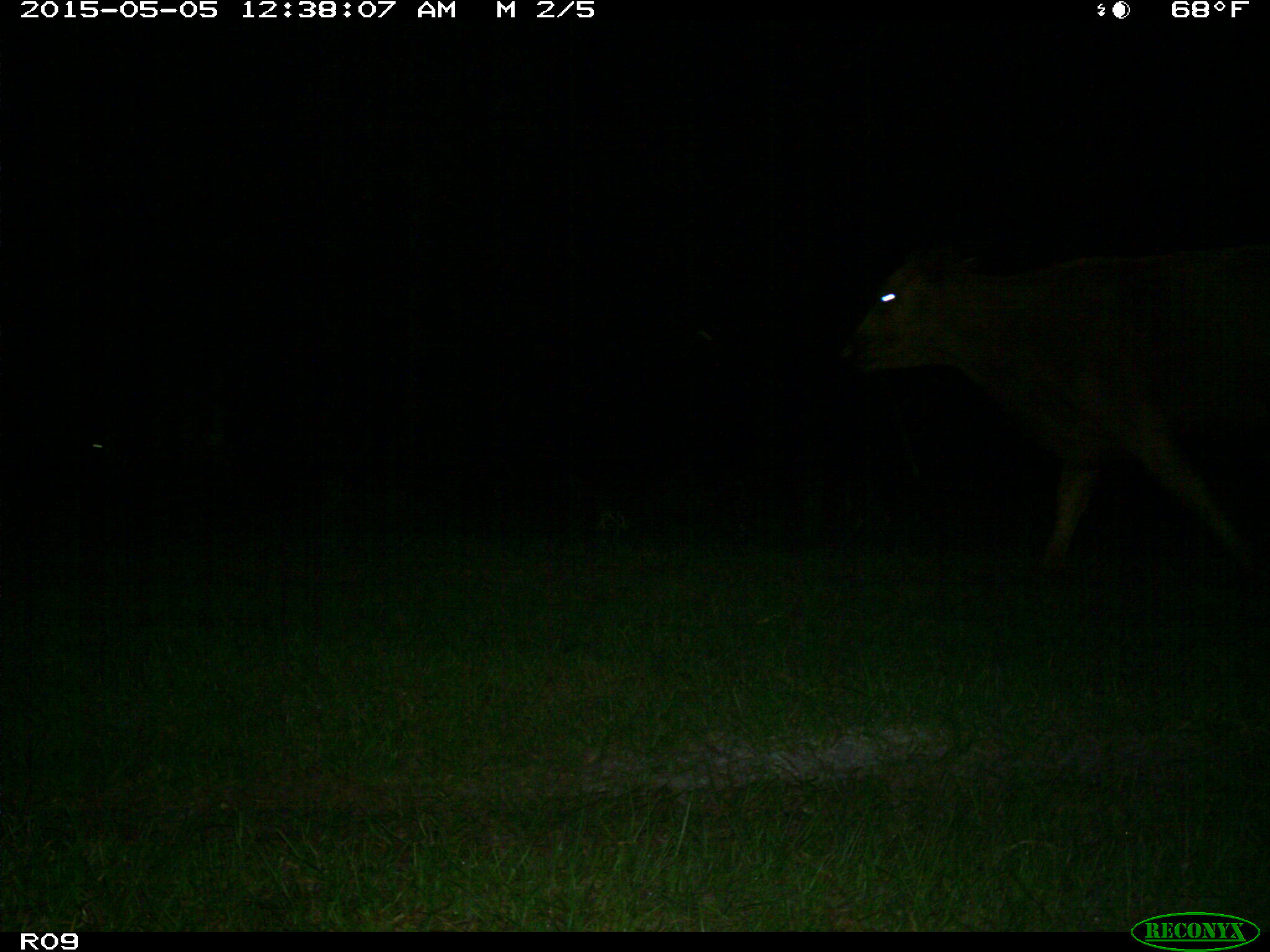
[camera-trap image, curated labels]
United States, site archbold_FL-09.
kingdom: Animalia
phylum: Chordata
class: Mammalia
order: Artiodactyla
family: Bovidae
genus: Bos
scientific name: Bos taurus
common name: domestic cow